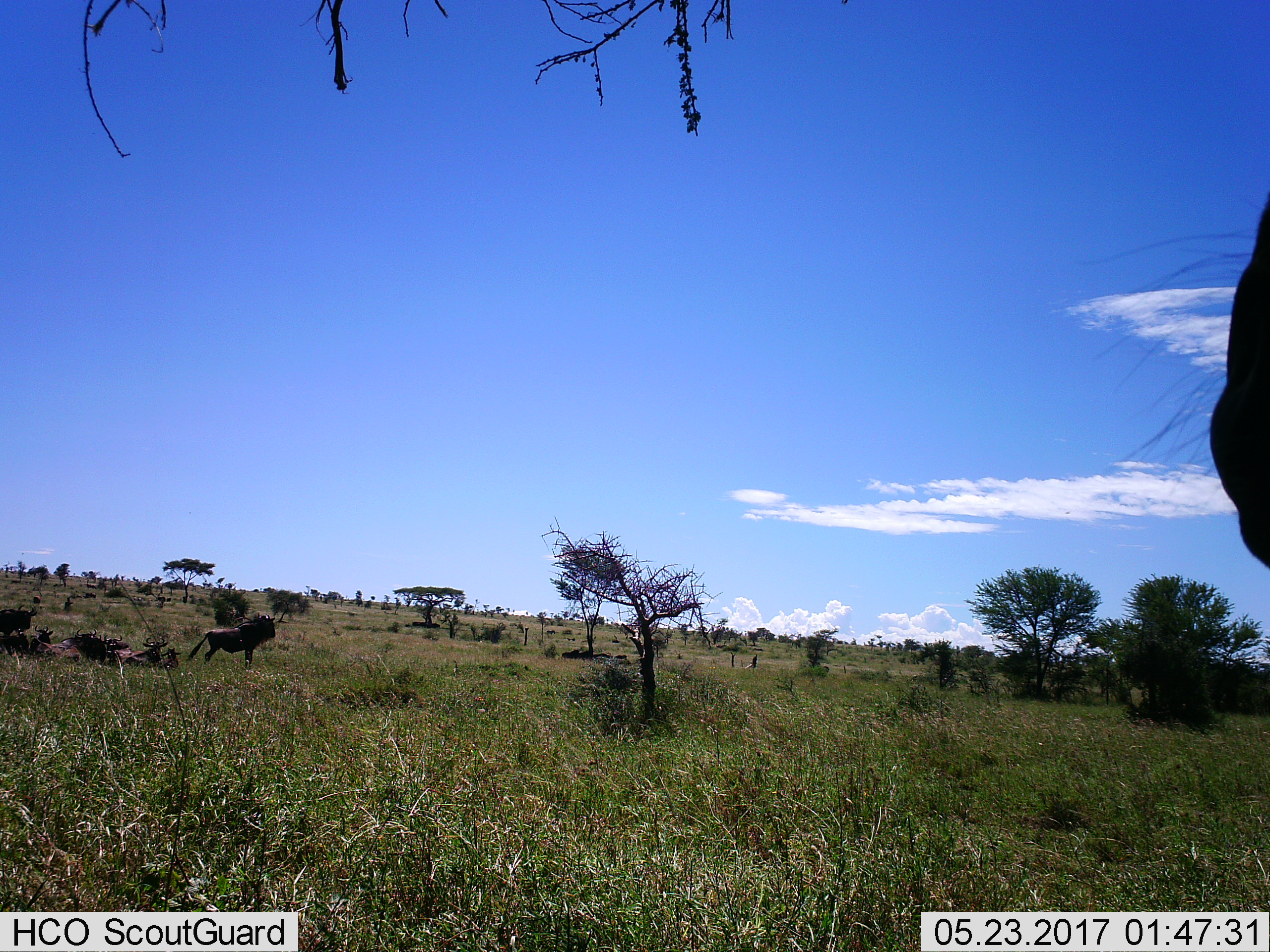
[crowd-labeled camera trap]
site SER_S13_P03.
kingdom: Animalia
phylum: Chordata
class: Mammalia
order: Artiodactyla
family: Bovidae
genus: Connochaetes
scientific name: Connochaetes taurinus taurinus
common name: blue wildebeest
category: wildebeestblue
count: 9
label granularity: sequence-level